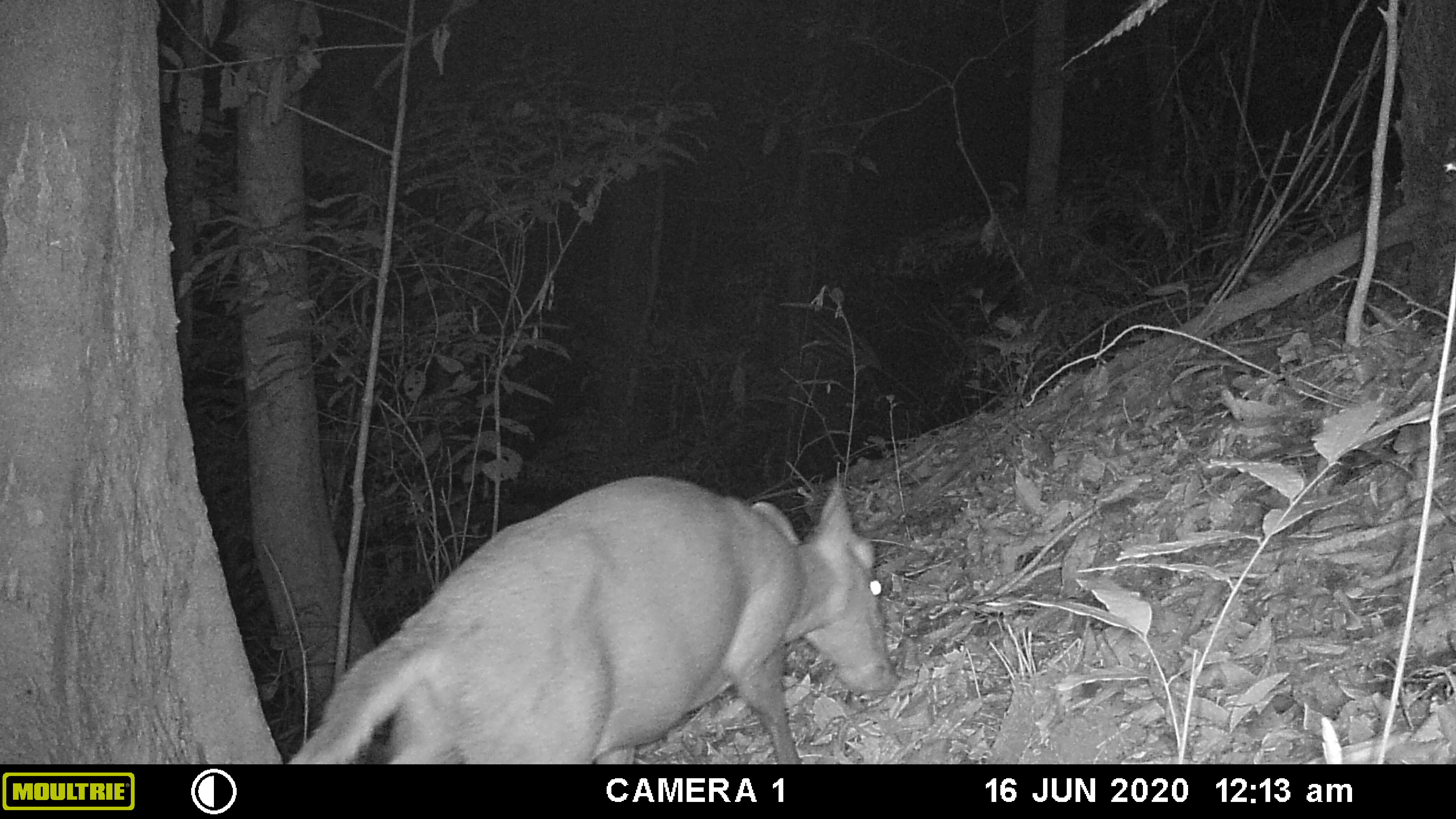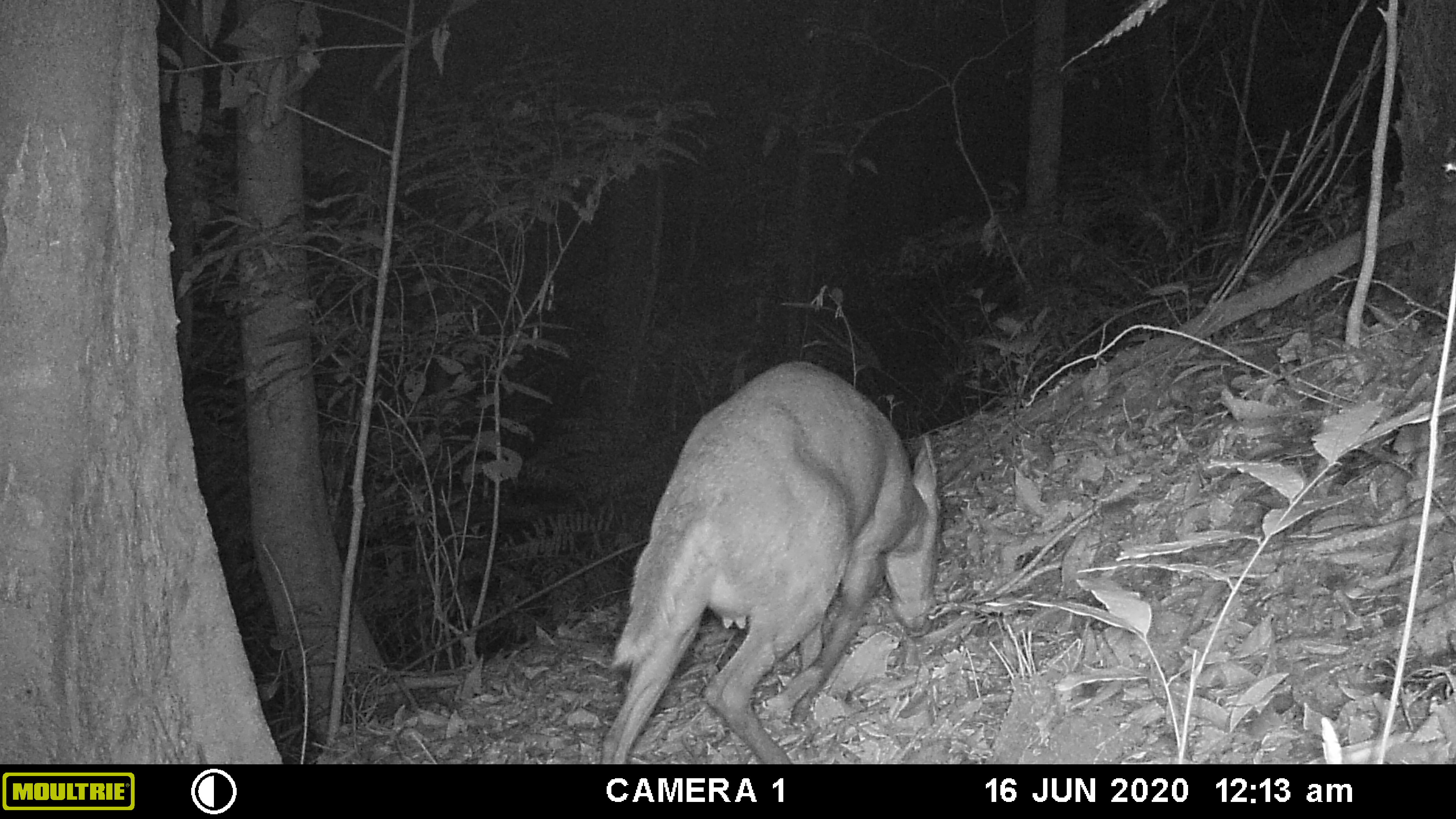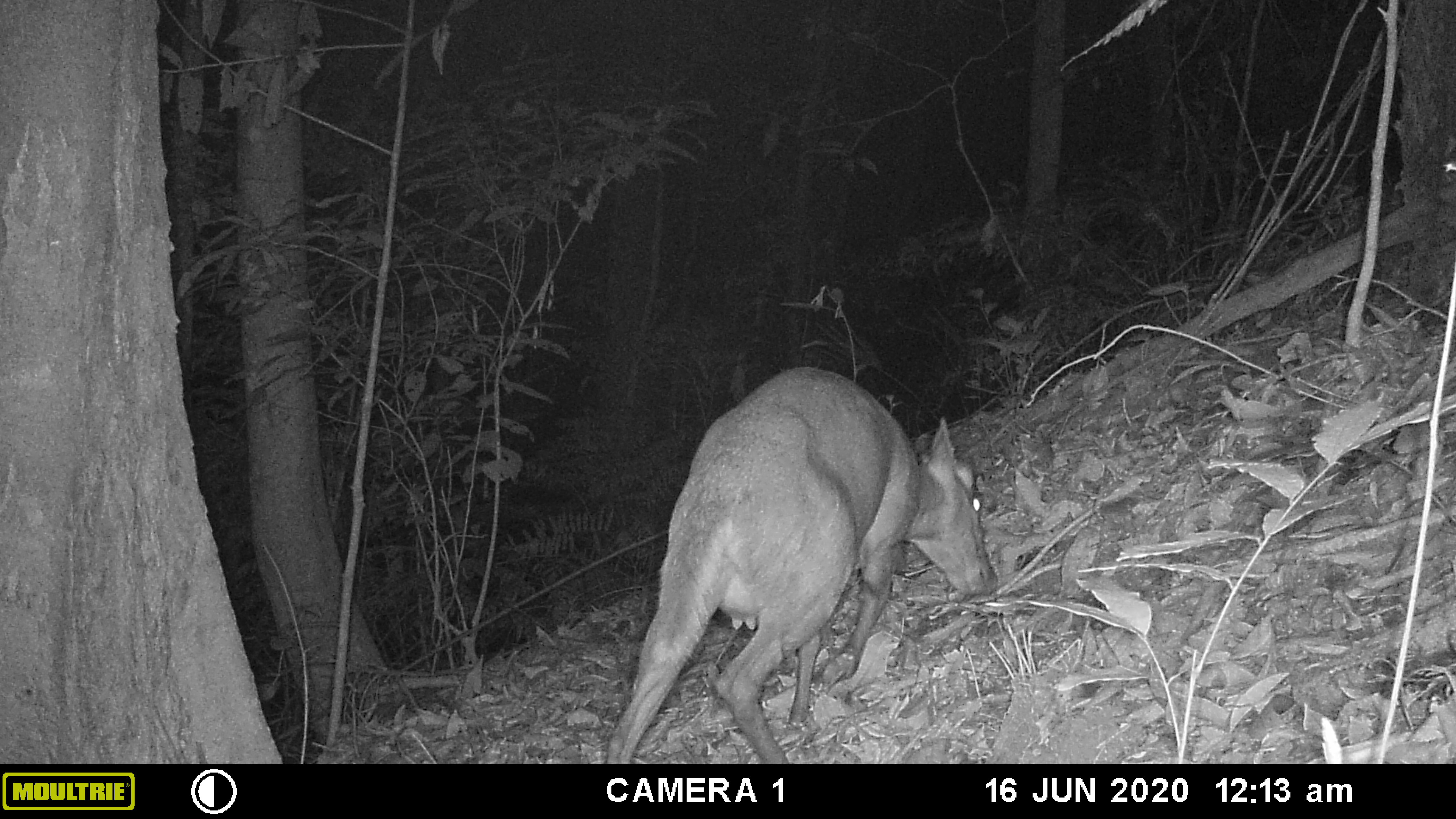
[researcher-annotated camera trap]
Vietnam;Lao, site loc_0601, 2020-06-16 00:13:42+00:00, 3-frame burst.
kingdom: Animalia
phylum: Chordata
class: Mammalia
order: Artiodactyla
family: Cervidae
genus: Muntiacus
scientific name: Muntiacus rooseveltorum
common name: roosevelt's muntjac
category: roosevelts muntjac group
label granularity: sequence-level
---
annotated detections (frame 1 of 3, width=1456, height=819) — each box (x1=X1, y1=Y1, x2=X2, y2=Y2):
roosevelts muntjac group: (x1=286, y1=474, x2=900, y2=764)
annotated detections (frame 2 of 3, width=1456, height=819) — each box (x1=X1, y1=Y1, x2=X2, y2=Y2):
roosevelts muntjac group: (x1=602, y1=360, x2=940, y2=766)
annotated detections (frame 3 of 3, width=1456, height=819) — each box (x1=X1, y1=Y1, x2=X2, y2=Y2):
roosevelts muntjac group: (x1=608, y1=366, x2=997, y2=764)